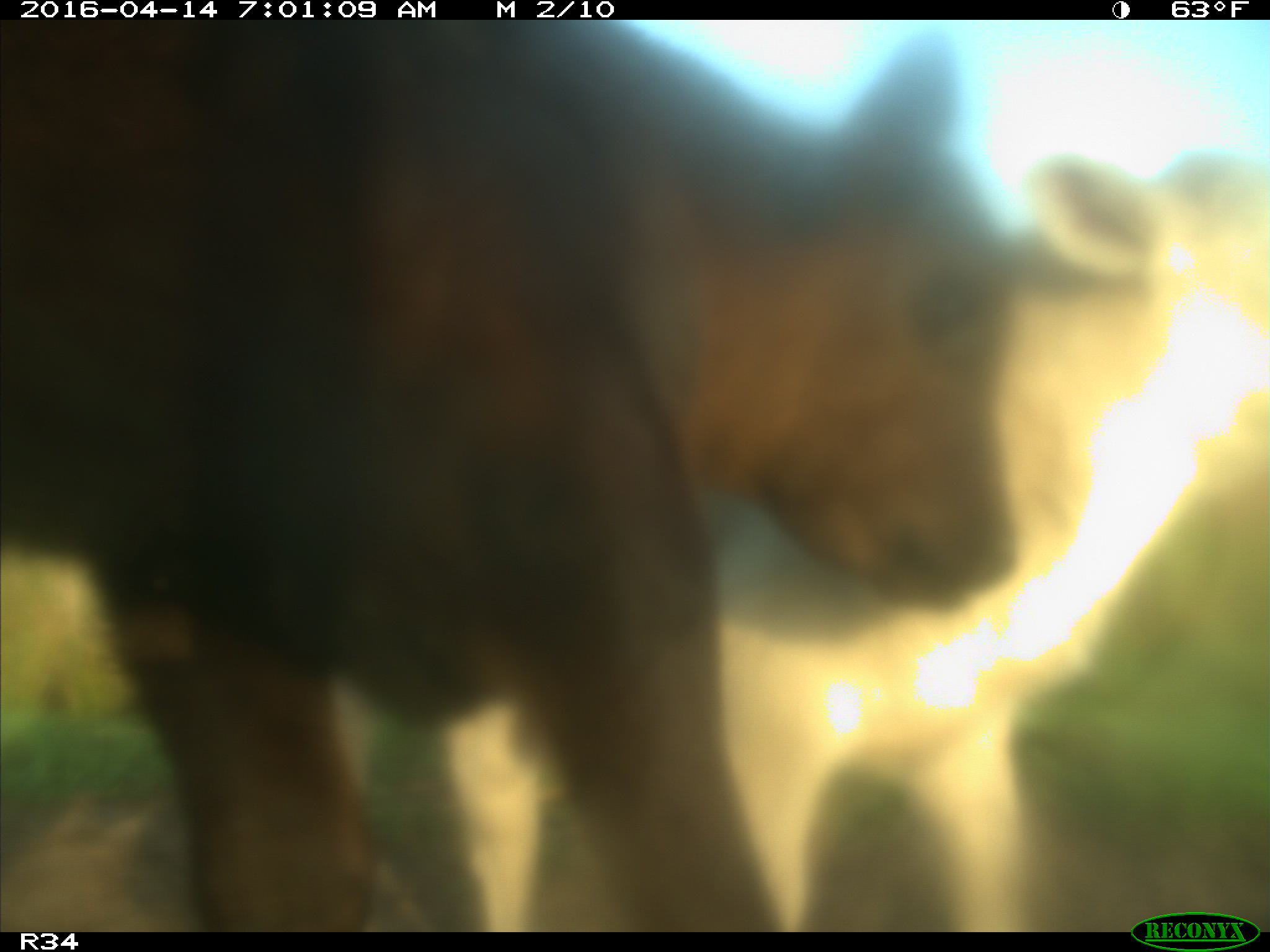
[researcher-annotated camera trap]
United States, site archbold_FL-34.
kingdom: Animalia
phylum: Chordata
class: Mammalia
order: Artiodactyla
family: Bovidae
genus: Bos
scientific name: Bos taurus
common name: domestic cow